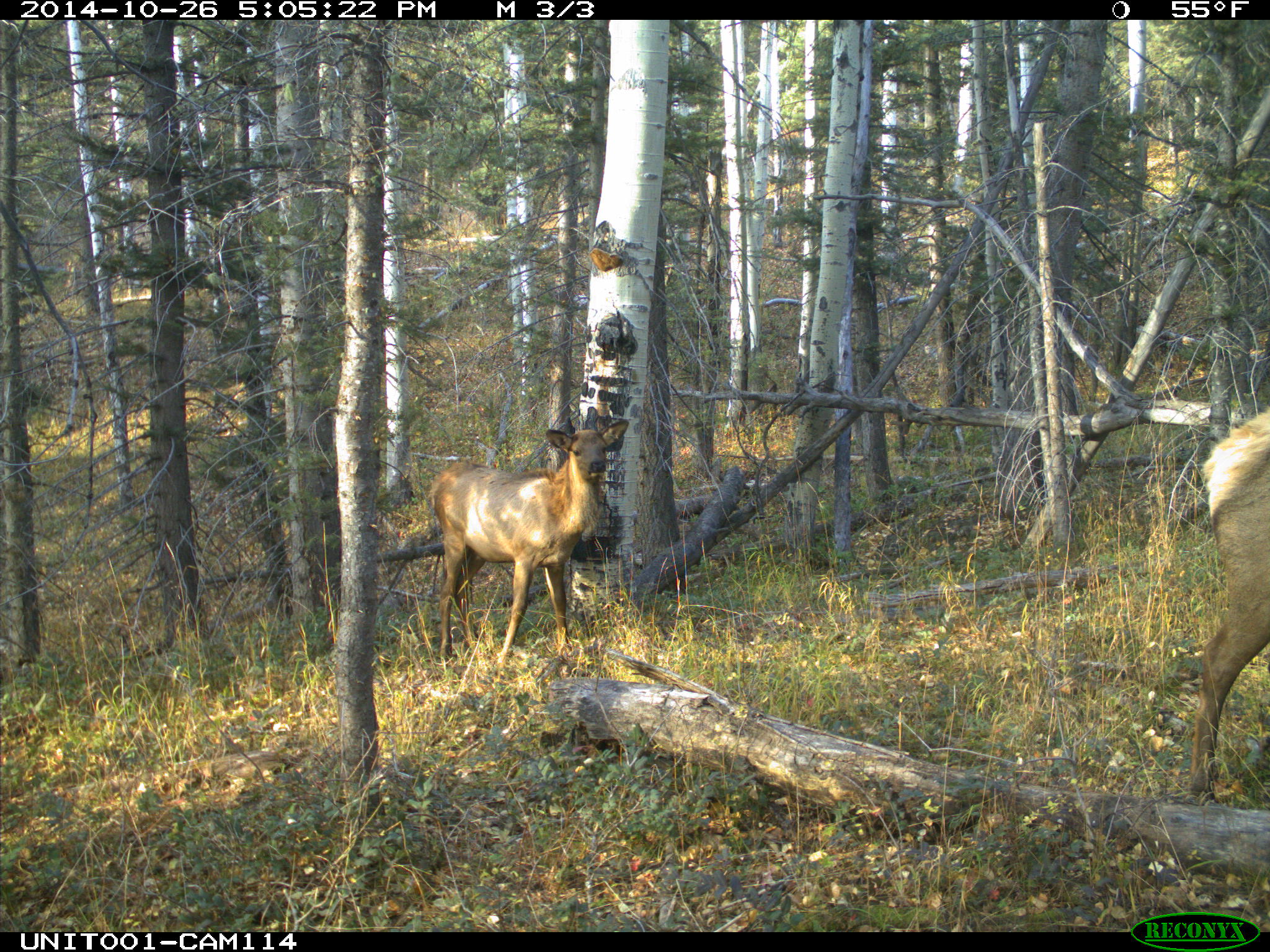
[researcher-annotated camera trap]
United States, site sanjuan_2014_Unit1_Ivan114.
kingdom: Animalia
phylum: Chordata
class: Mammalia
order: Artiodactyla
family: Cervidae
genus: Cervus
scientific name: Cervus elaphus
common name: red deer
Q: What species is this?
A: Cervus elaphus (red deer).